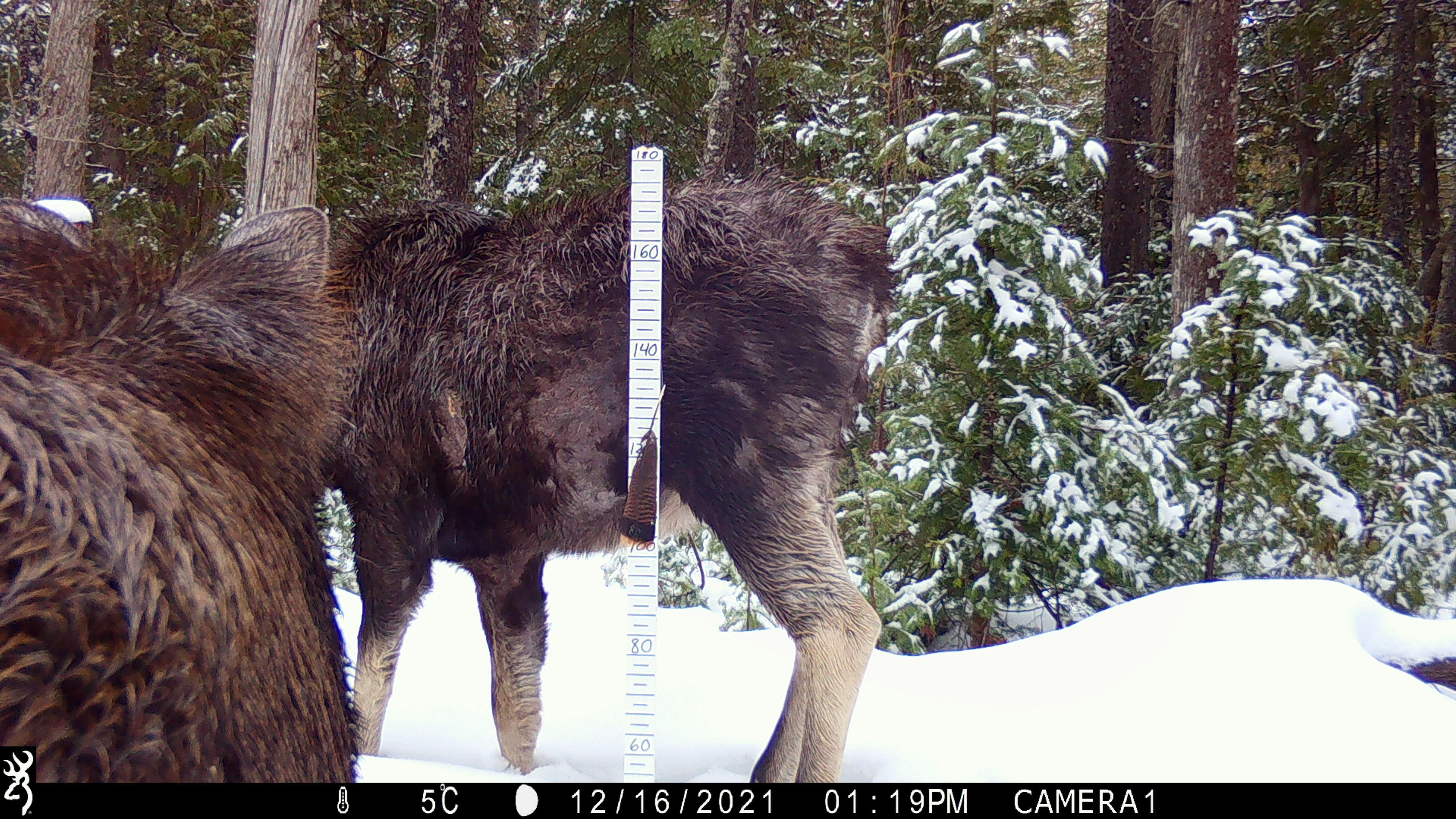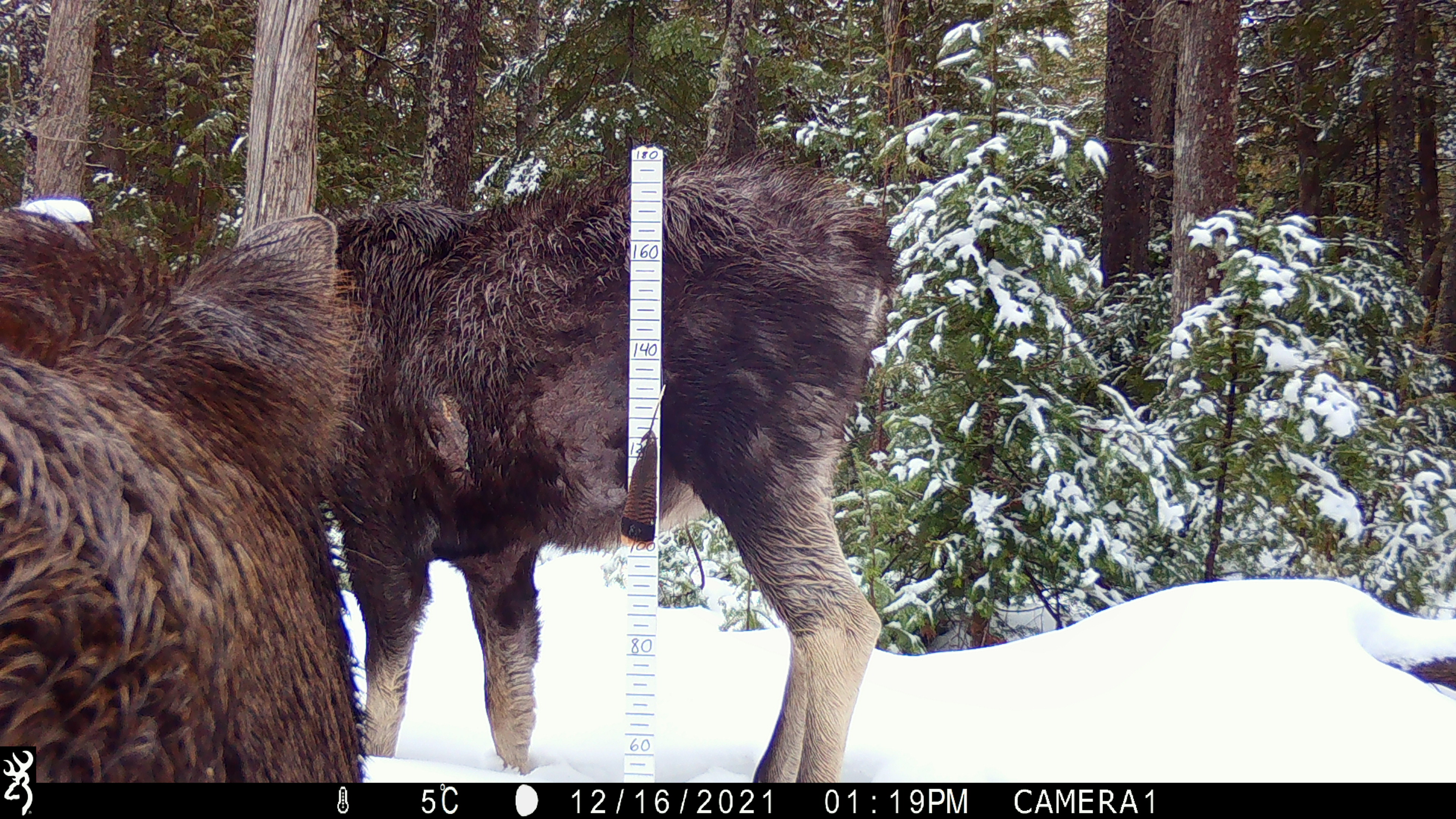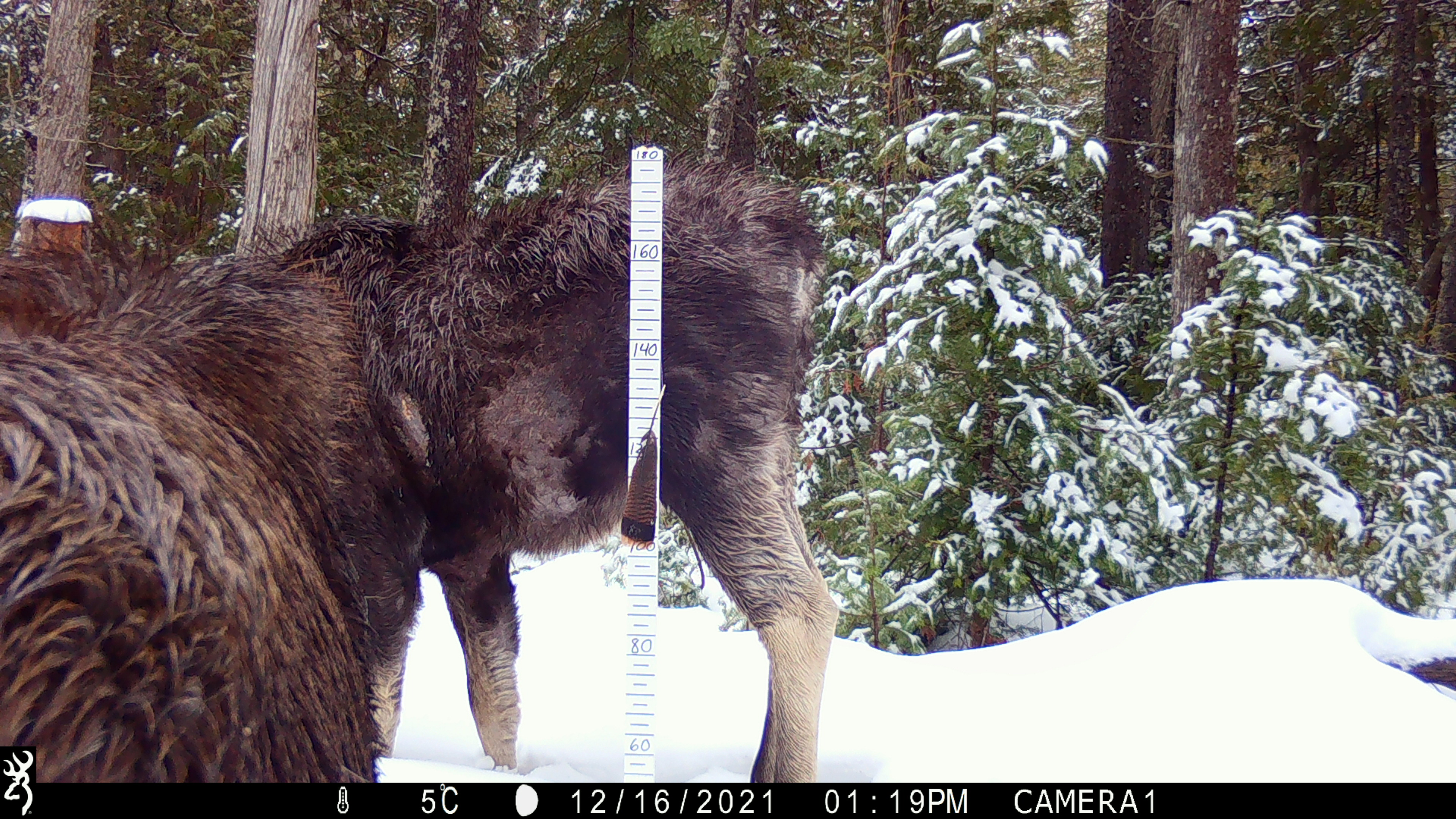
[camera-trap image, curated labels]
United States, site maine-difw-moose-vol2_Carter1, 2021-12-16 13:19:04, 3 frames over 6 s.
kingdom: Animalia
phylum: Chordata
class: Mammalia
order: Artiodactyla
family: Cervidae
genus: Alces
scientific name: Alces alces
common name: moose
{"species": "moose (Alces alces)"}